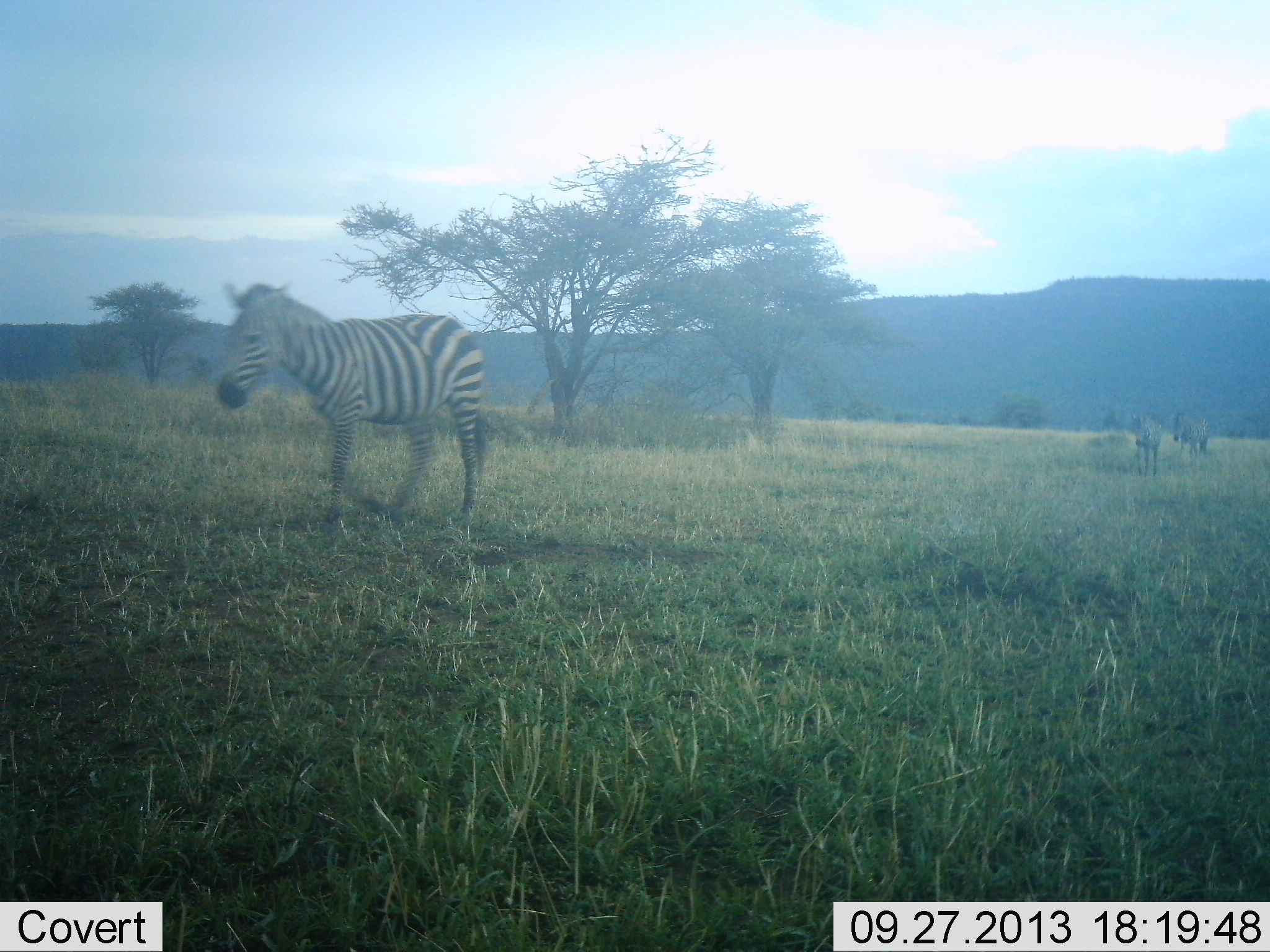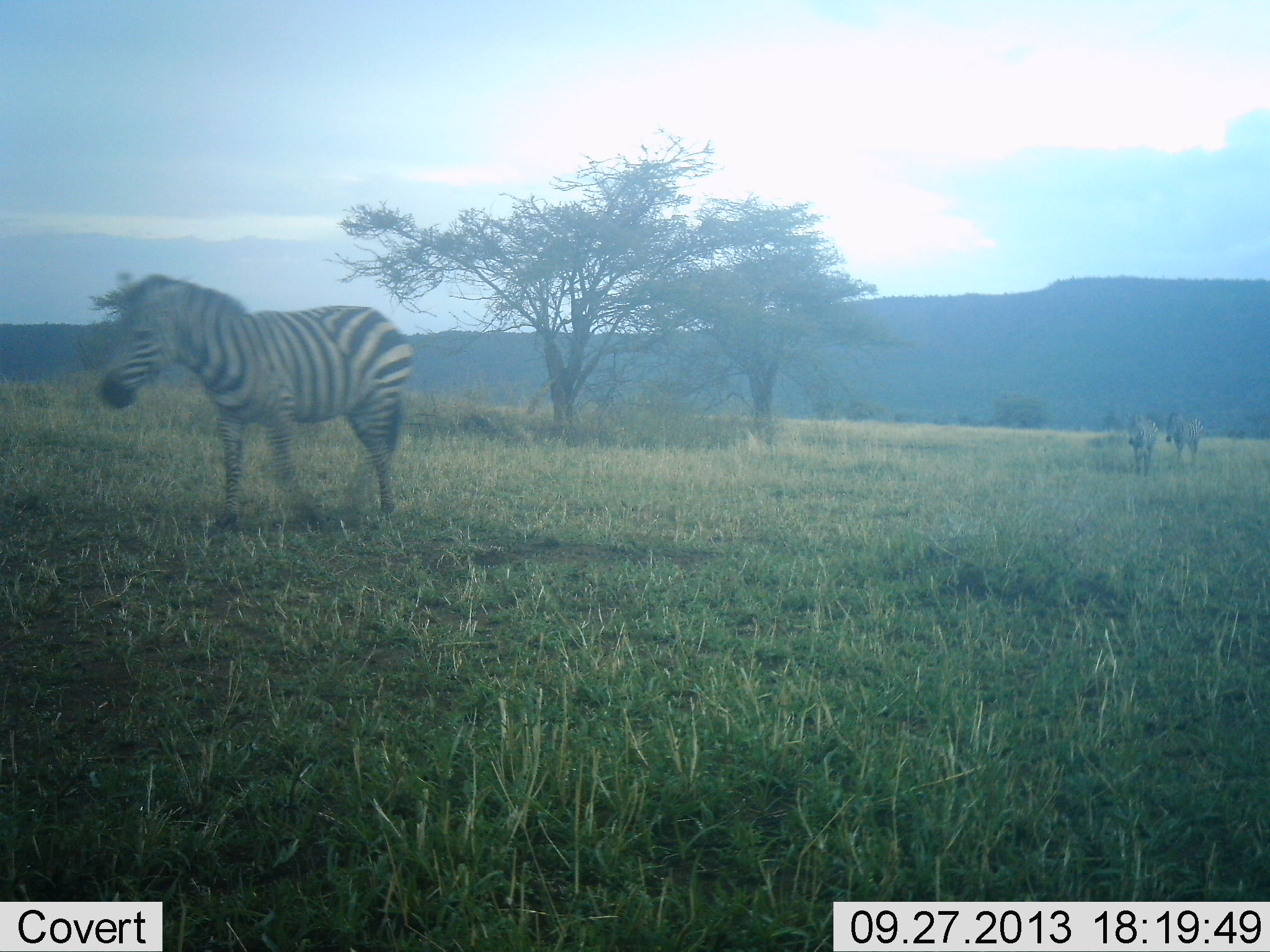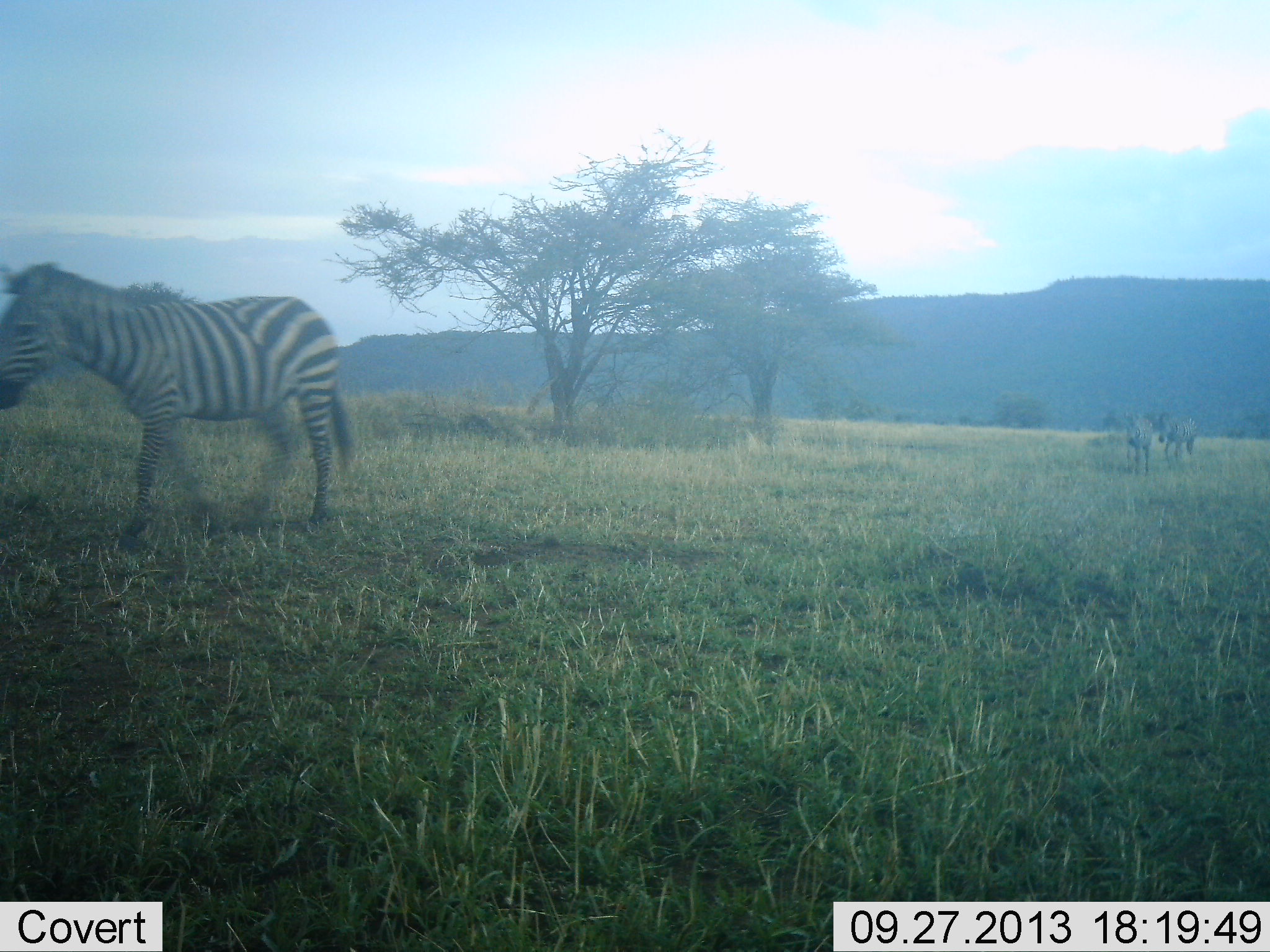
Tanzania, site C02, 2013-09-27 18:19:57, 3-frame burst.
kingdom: Animalia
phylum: Chordata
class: Mammalia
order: Perissodactyla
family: Equidae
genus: Equus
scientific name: Equus quagga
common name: plains zebra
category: zebra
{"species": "zebra (plains zebra) (Equus quagga)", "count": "3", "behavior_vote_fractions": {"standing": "9%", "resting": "0%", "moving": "97%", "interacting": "3%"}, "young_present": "0%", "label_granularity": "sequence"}